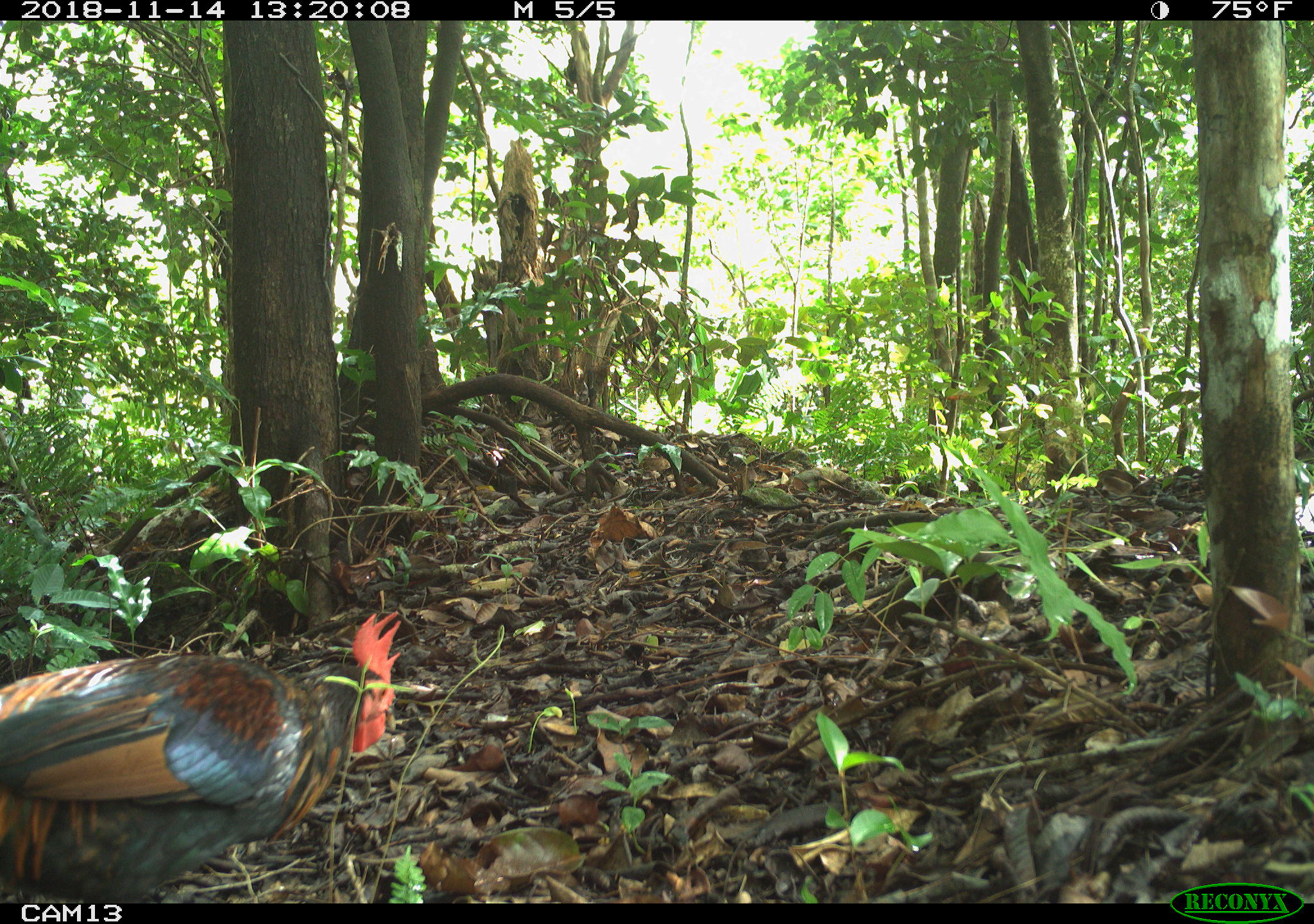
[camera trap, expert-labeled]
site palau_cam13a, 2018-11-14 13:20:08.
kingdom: Animalia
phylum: Chordata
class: Aves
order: Galliformes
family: Phasianidae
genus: Gallus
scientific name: Gallus gallus domesticus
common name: rooster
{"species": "rooster (Gallus gallus domesticus)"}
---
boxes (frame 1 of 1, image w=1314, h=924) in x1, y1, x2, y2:
rooster: 1, 608, 401, 903